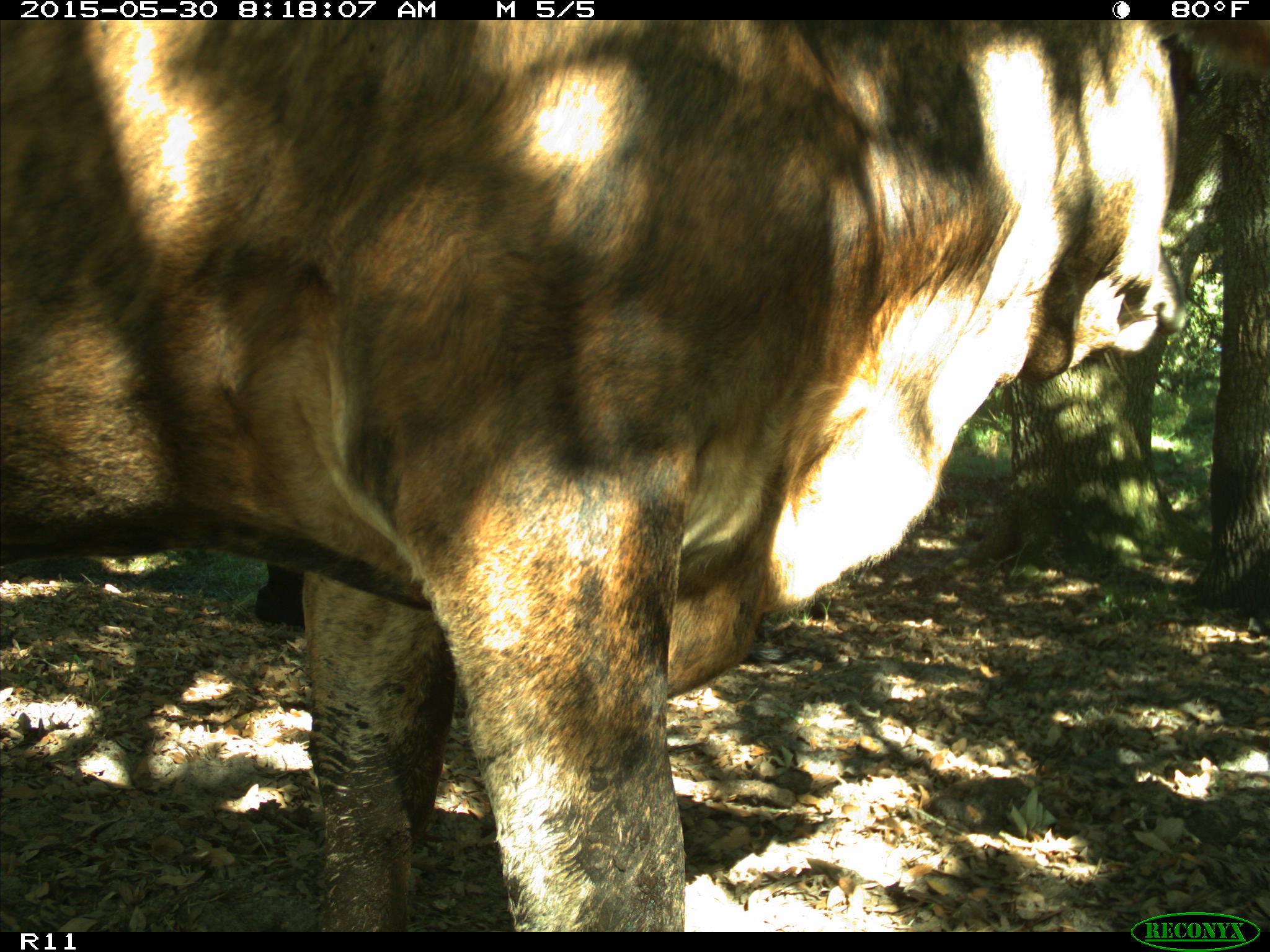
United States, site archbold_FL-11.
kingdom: Animalia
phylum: Chordata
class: Mammalia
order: Artiodactyla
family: Bovidae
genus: Bos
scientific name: Bos taurus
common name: domestic cow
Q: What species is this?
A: Bos taurus (domestic cow).